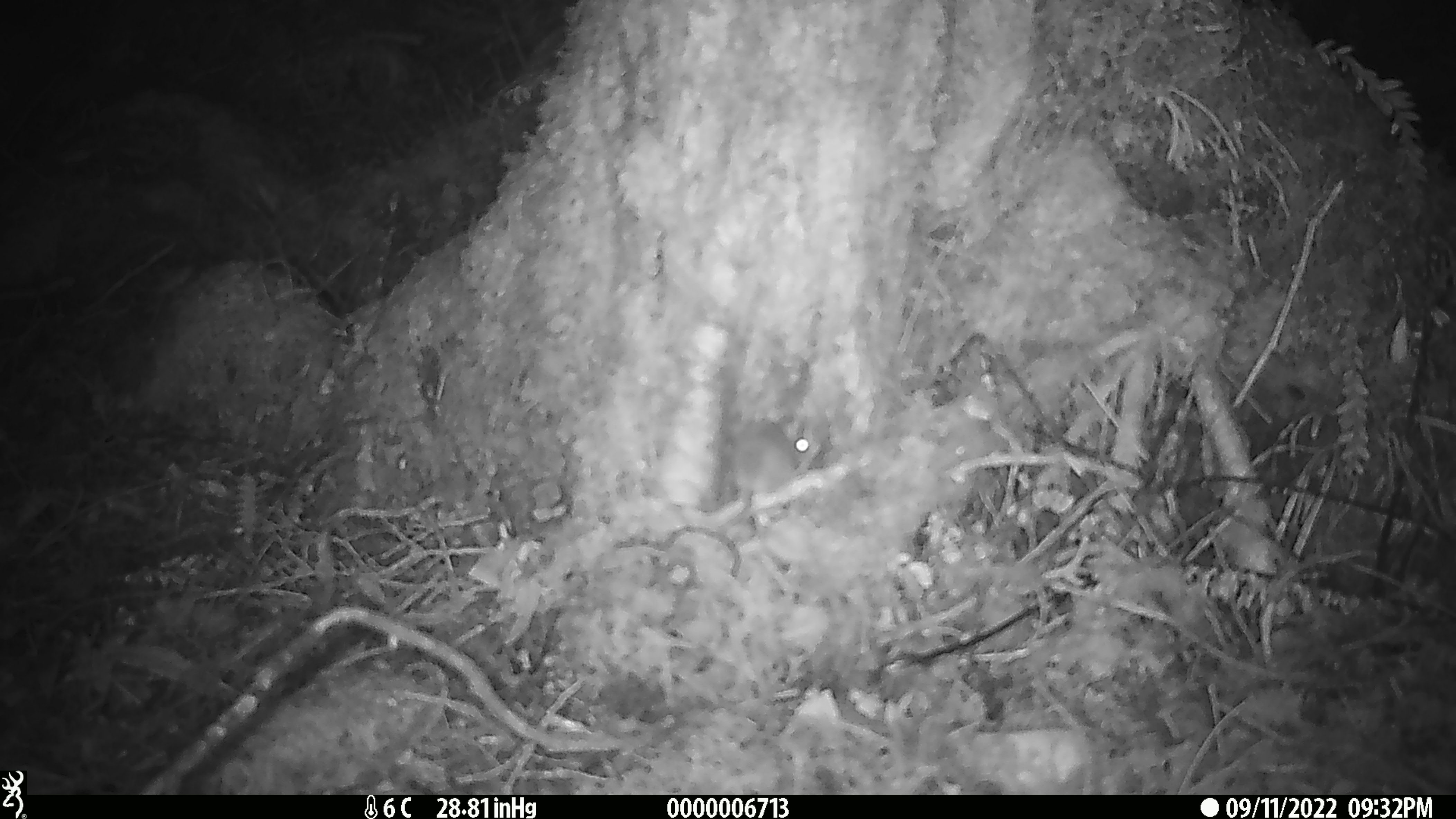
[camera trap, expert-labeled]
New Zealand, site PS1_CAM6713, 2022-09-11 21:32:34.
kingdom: Animalia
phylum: Chordata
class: Mammalia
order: Rodentia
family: Muridae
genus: Mus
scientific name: Mus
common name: mouse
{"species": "mouse (Mus)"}